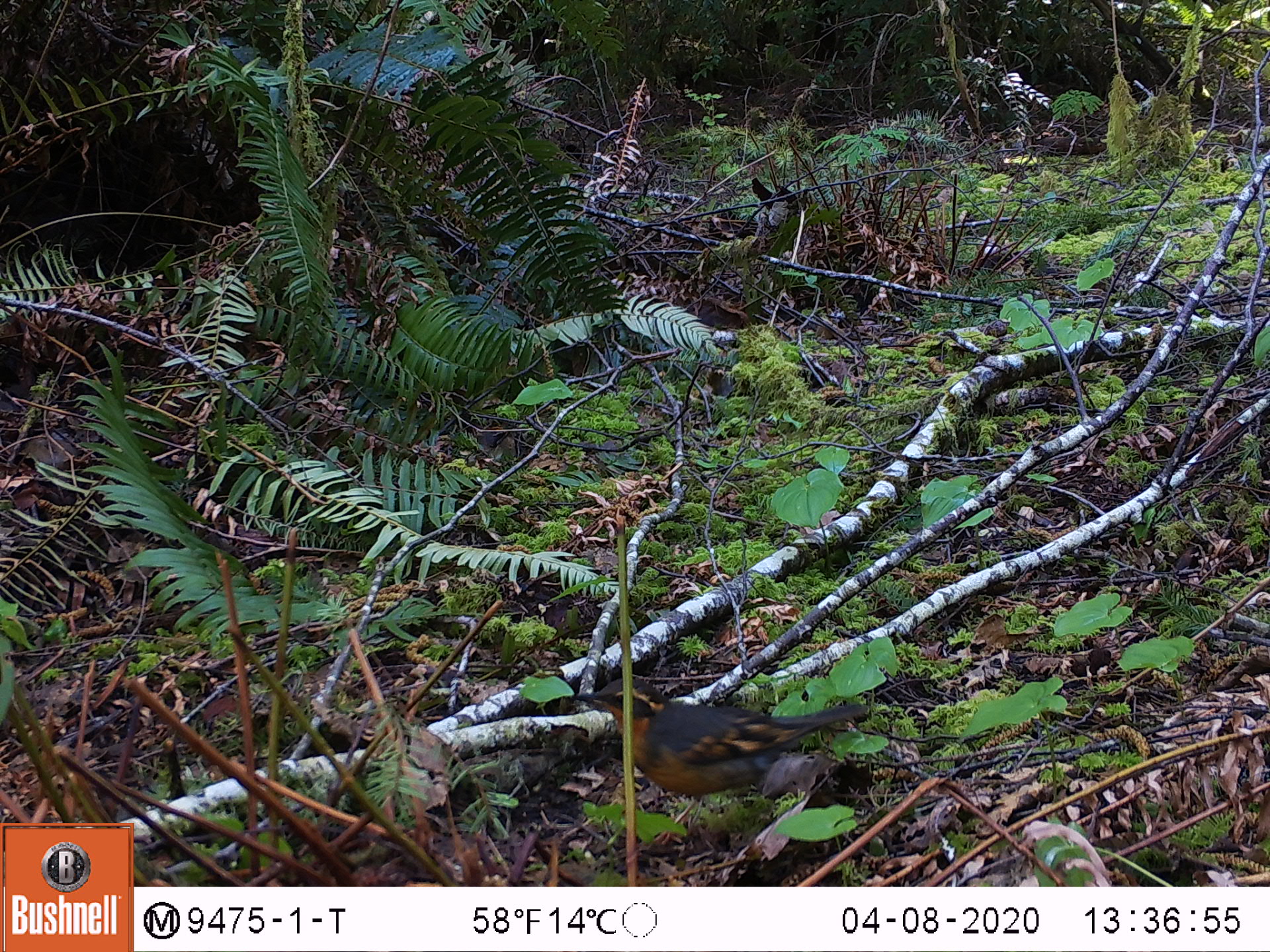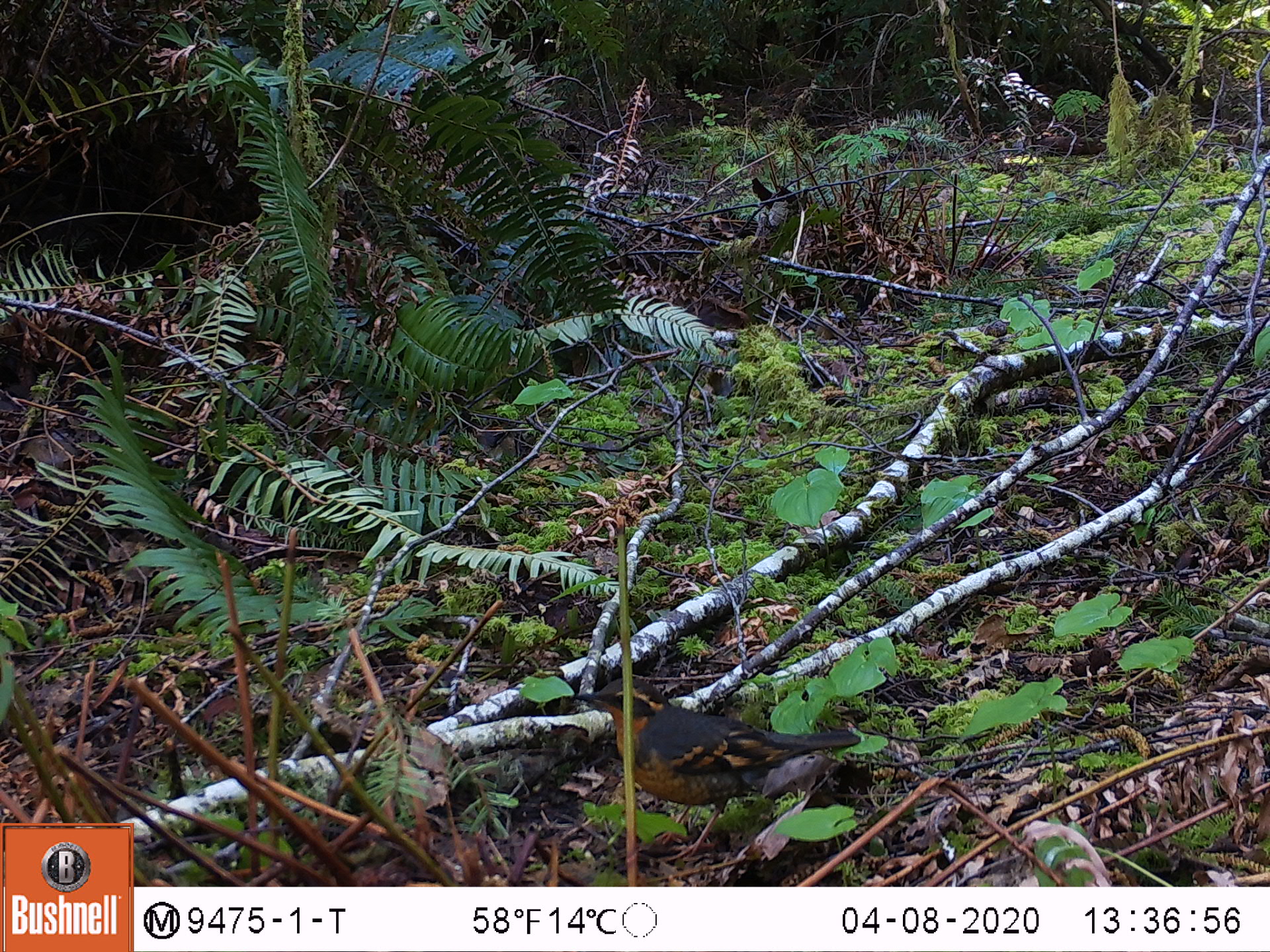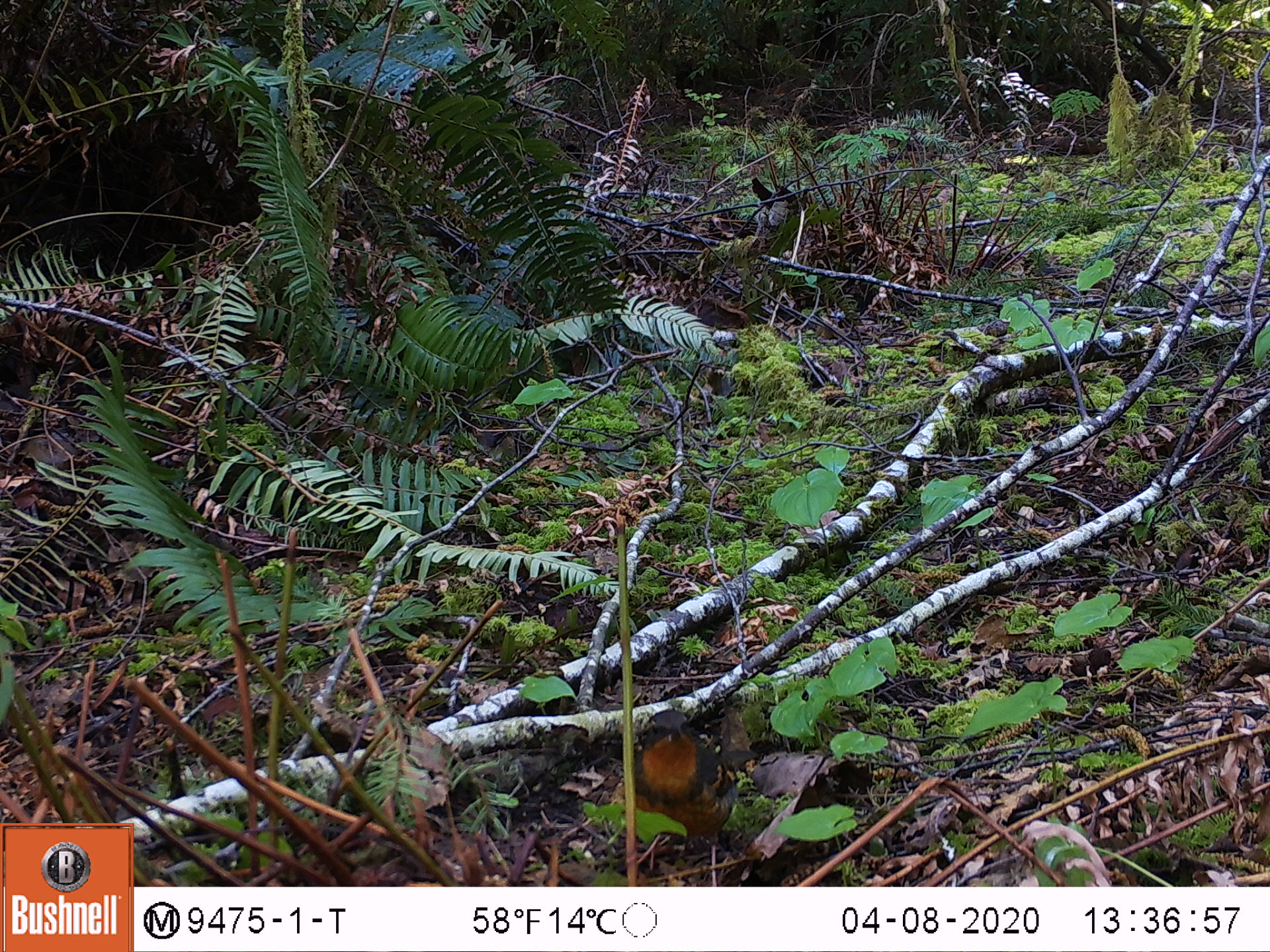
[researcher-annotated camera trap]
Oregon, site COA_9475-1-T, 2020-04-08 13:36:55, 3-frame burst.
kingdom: Animalia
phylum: Chordata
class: Aves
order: Passeriformes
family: Turdidae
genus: Ixoreus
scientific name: Ixoreus naevius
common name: varied thrush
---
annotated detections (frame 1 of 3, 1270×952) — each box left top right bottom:
varied thrush: 570 677 870 797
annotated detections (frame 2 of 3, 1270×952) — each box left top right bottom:
varied thrush: 580 666 864 850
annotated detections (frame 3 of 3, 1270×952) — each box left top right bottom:
varied thrush: 628 712 754 857